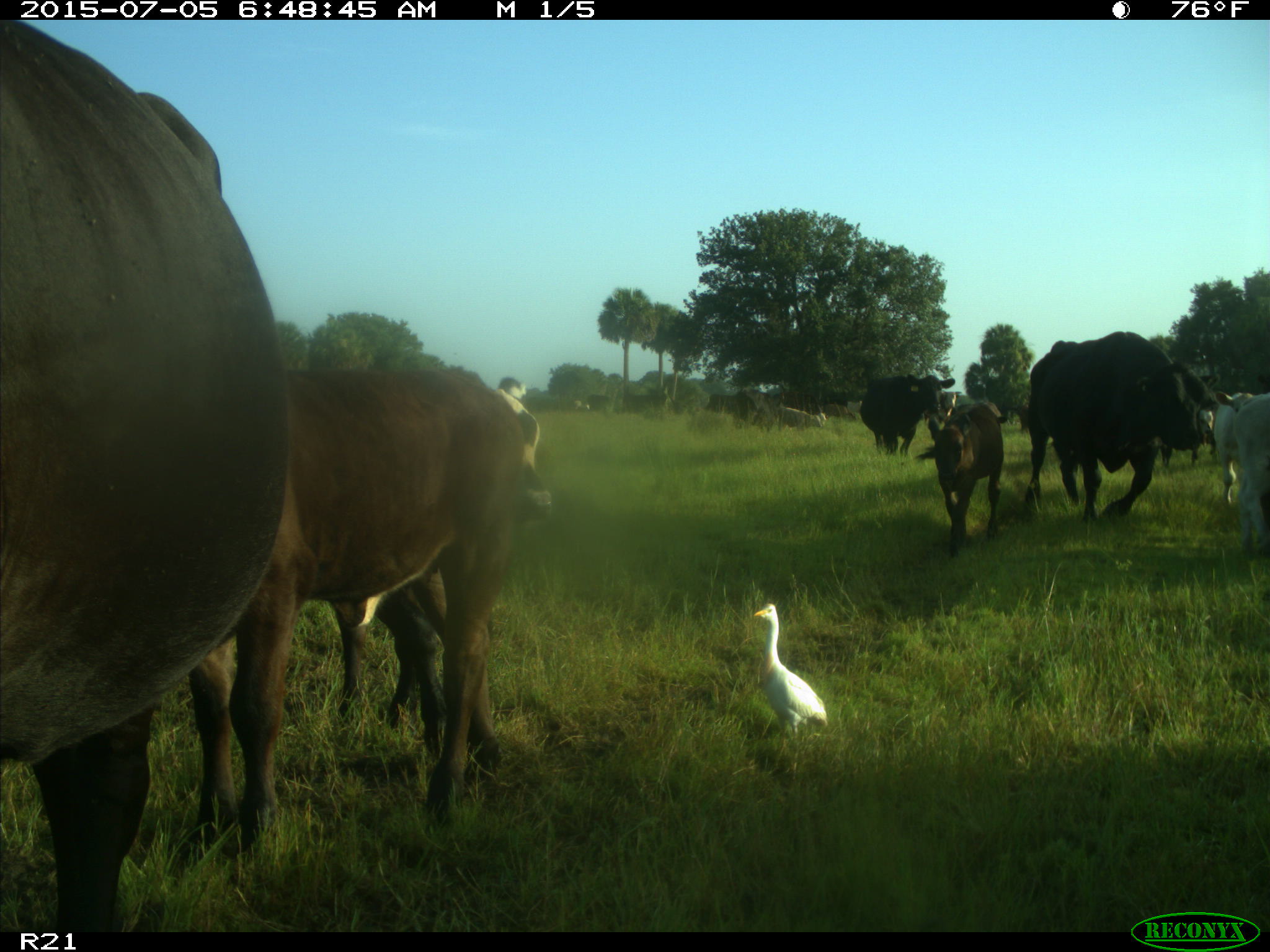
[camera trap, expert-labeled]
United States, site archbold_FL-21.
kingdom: Animalia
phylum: Chordata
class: Mammalia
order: Artiodactyla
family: Bovidae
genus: Bos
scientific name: Bos taurus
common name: domestic cow